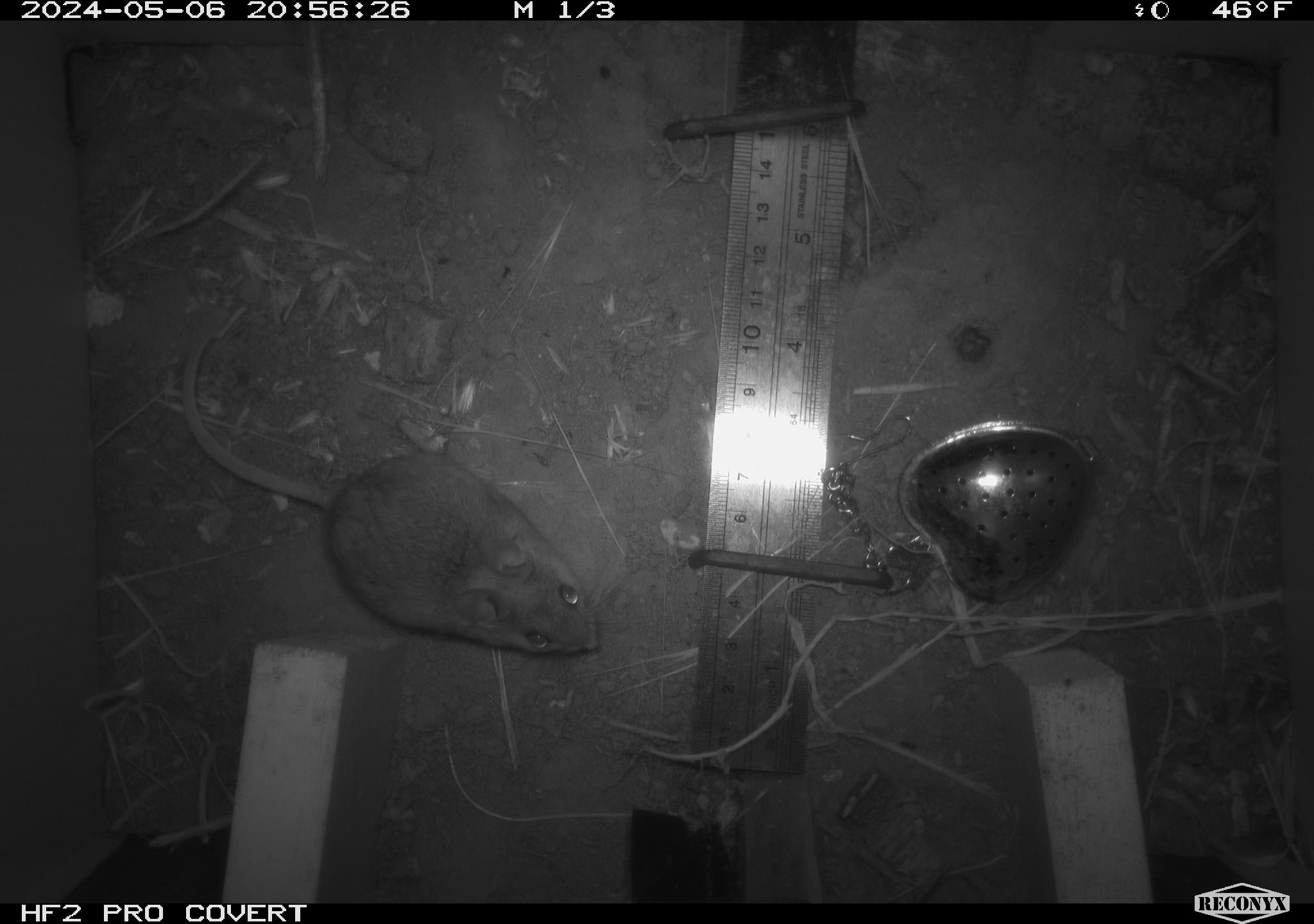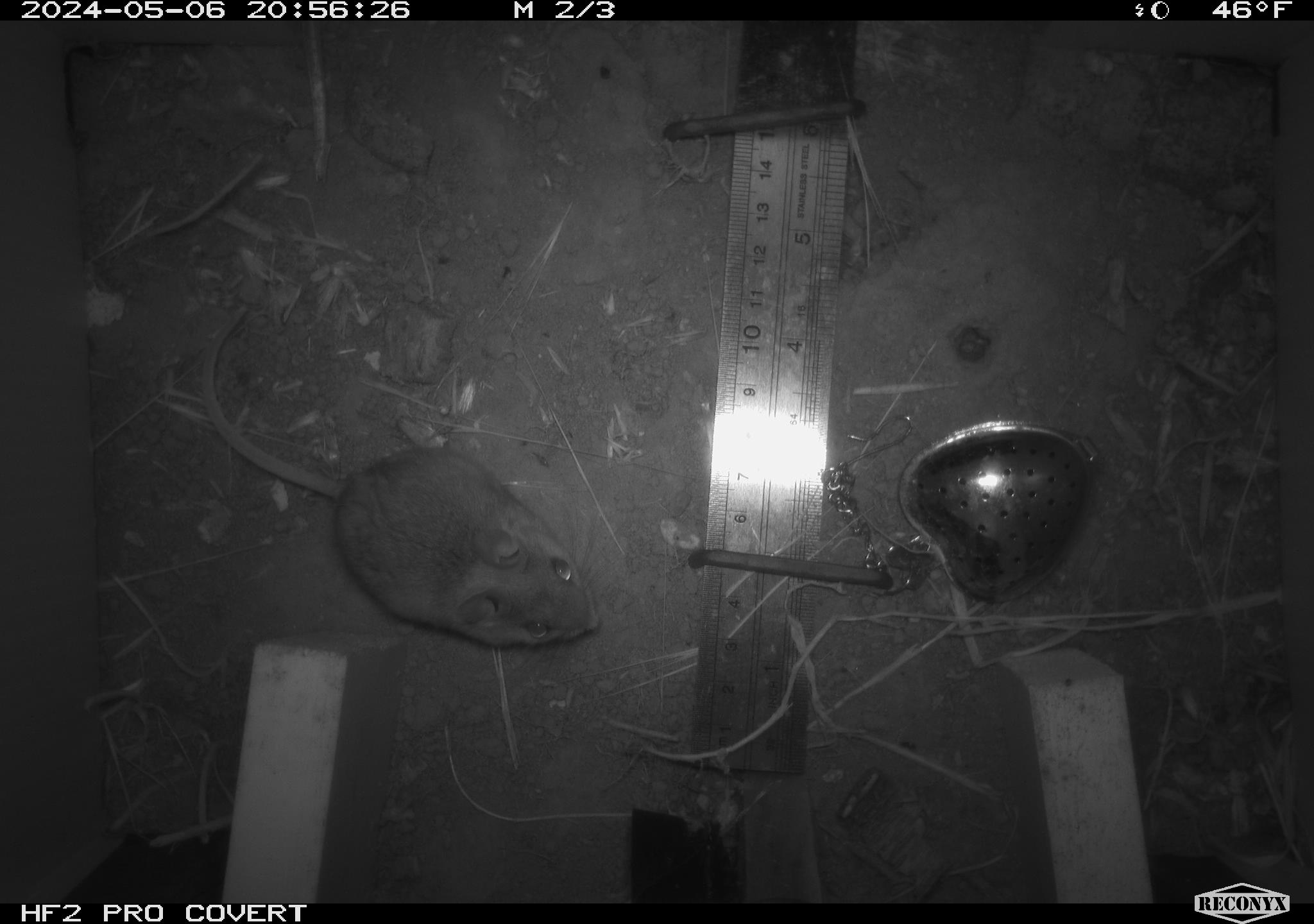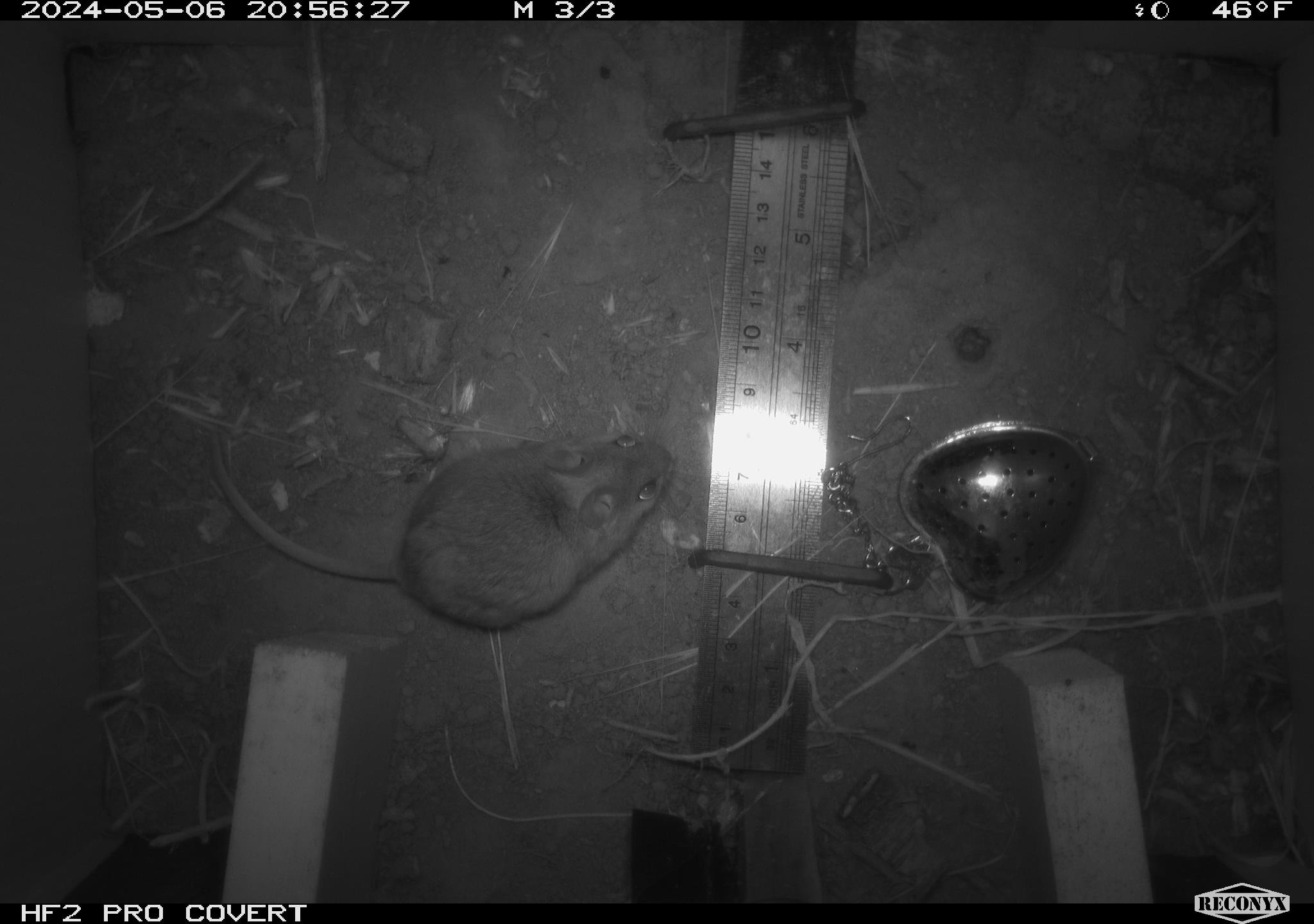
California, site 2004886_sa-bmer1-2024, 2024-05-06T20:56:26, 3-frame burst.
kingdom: Animalia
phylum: Chordata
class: Mammalia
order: Rodentia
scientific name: Rodentia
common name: mouse species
Mouse species (Rodentia).